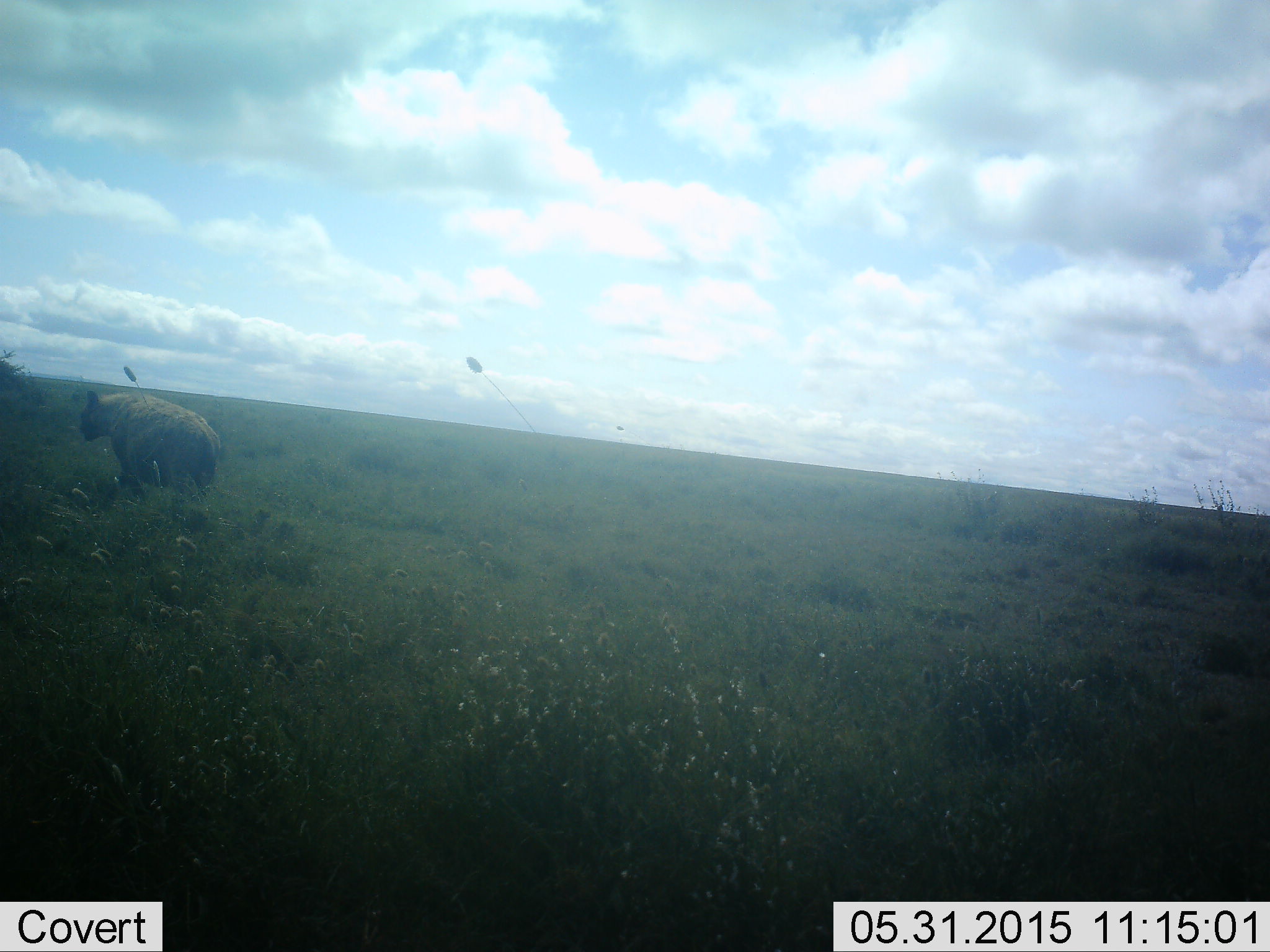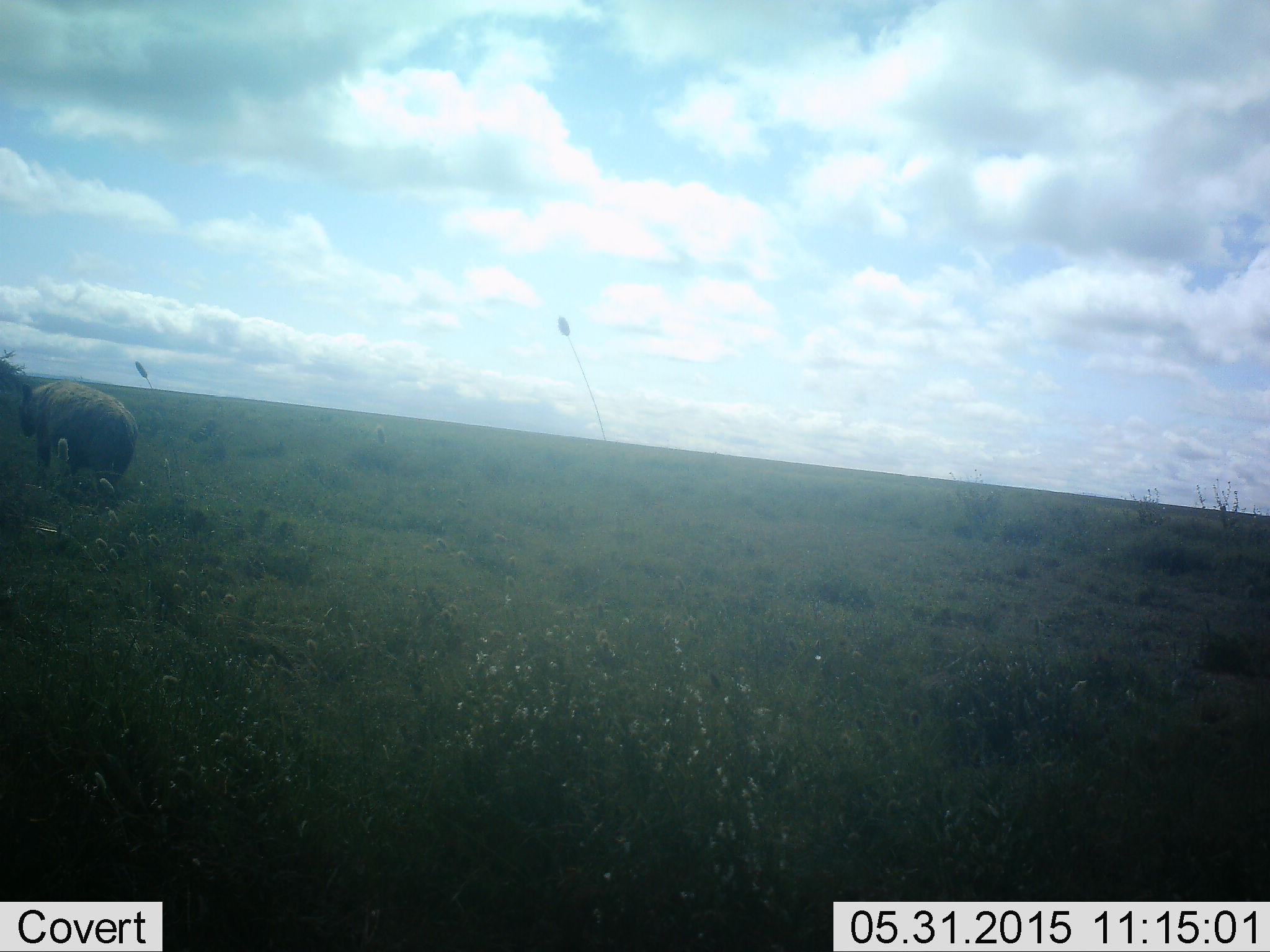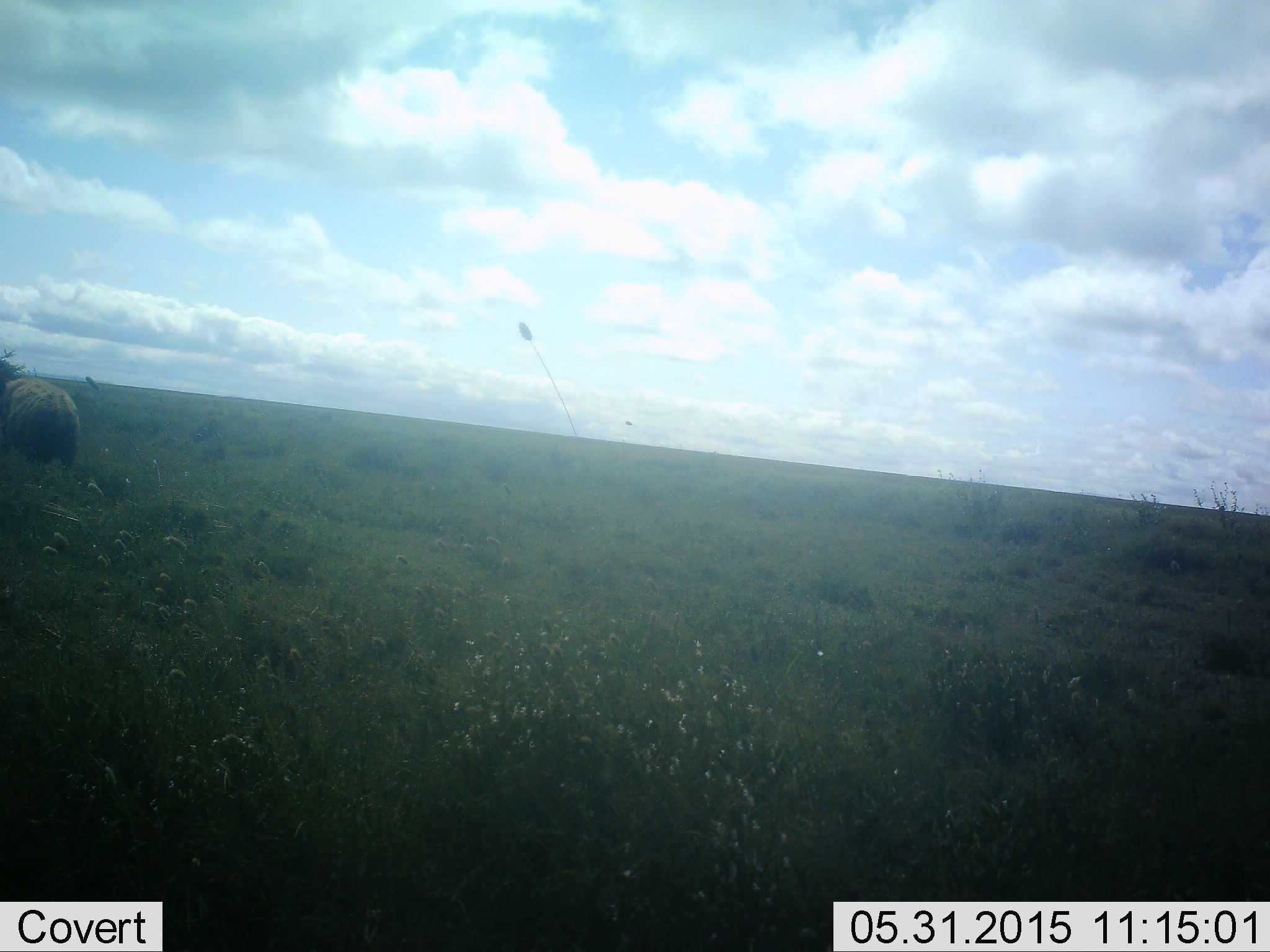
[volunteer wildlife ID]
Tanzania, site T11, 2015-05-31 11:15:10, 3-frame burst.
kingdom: Animalia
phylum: Chordata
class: Mammalia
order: Carnivora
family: Hyaenidae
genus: Crocuta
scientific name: Crocuta crocuta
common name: spotted hyena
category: hyenaspotted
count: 1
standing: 22%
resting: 0%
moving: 89%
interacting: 0%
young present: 0%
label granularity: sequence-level